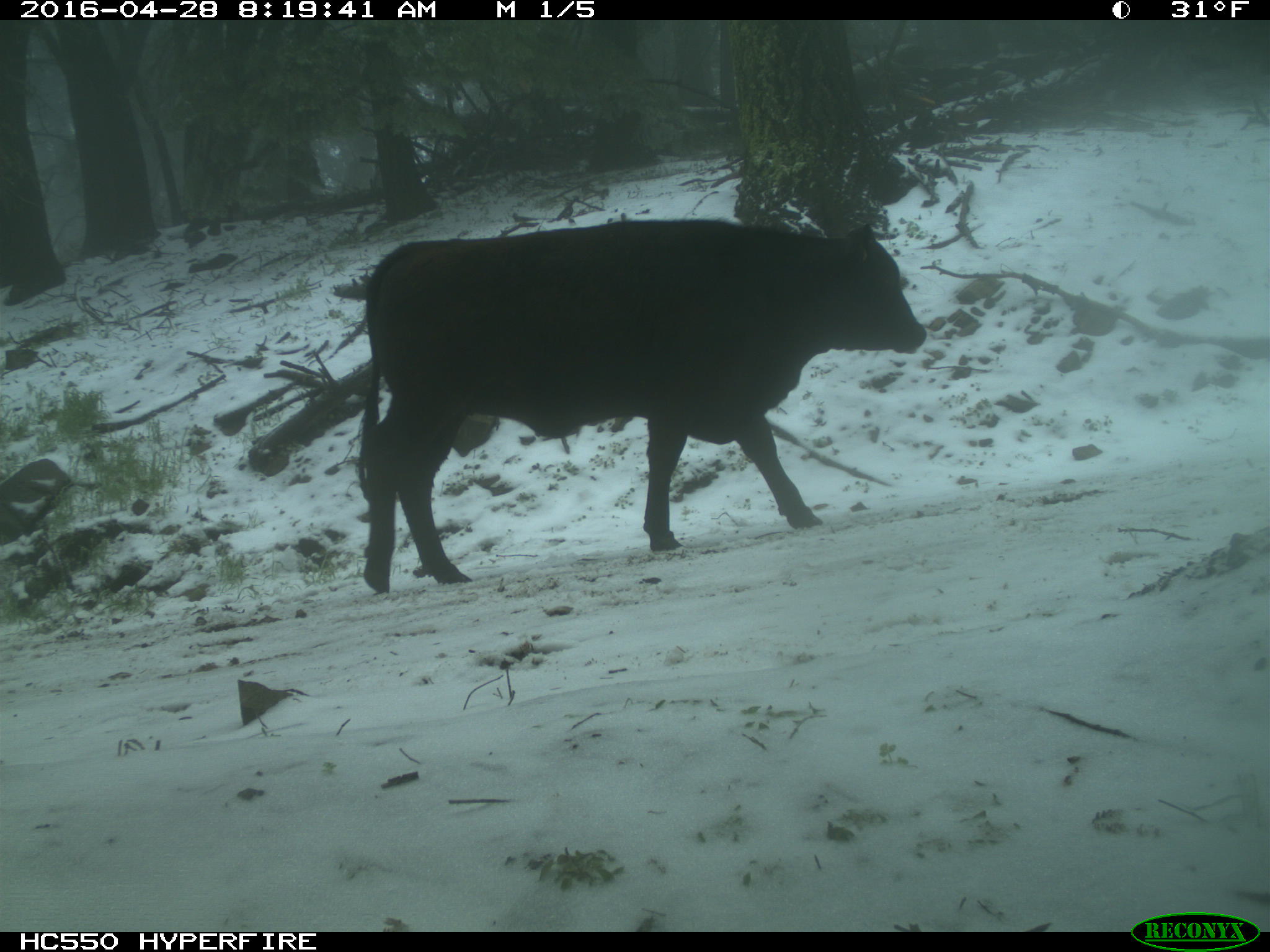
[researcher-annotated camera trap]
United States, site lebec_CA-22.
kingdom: Animalia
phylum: Chordata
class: Mammalia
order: Artiodactyla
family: Bovidae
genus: Bos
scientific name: Bos taurus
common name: domestic cow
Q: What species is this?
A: Bos taurus (domestic cow).